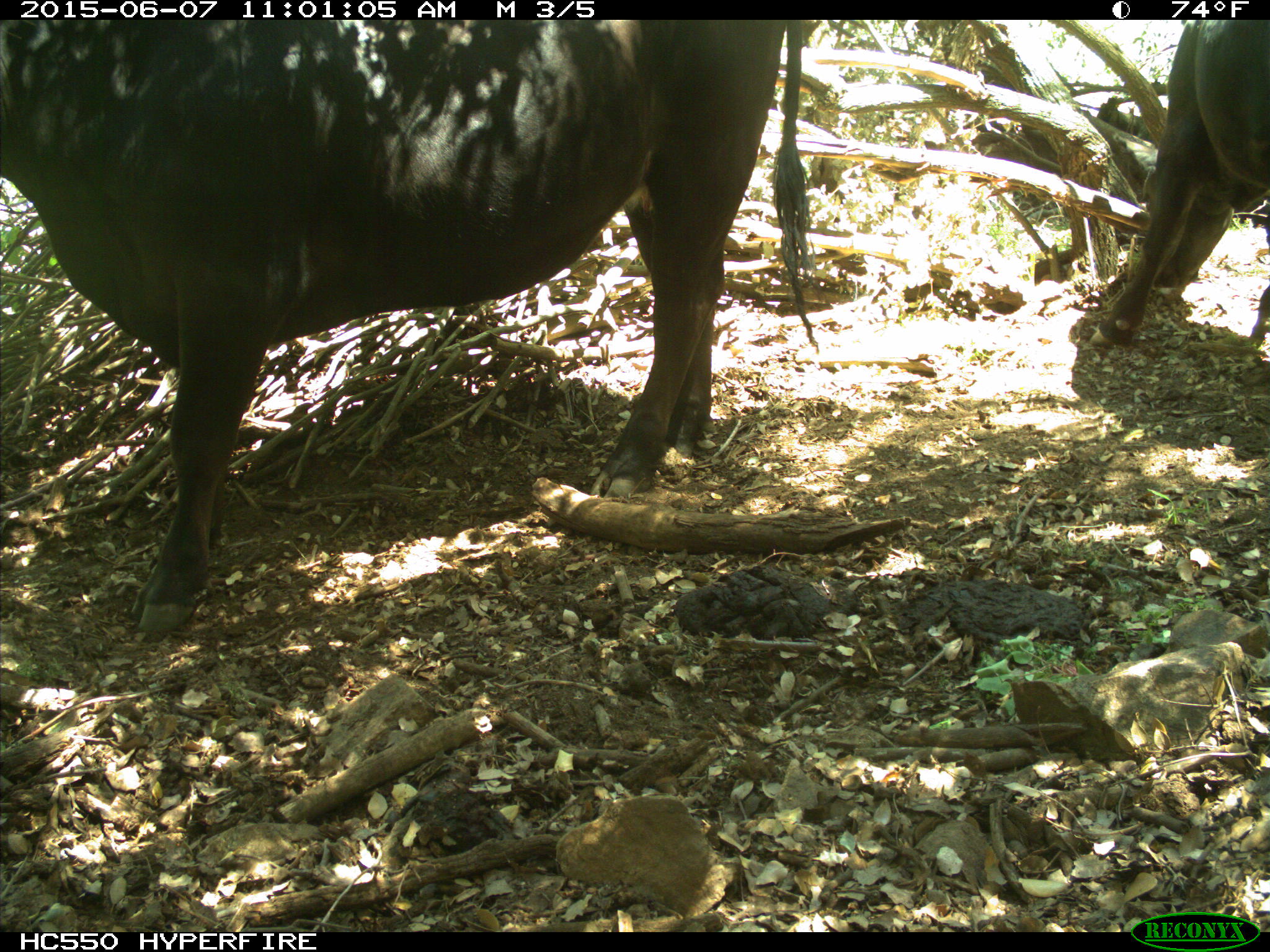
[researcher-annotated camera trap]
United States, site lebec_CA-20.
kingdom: Animalia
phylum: Chordata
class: Mammalia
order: Artiodactyla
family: Bovidae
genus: Bos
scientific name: Bos taurus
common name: domestic cow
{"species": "Bos taurus (domestic cow)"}